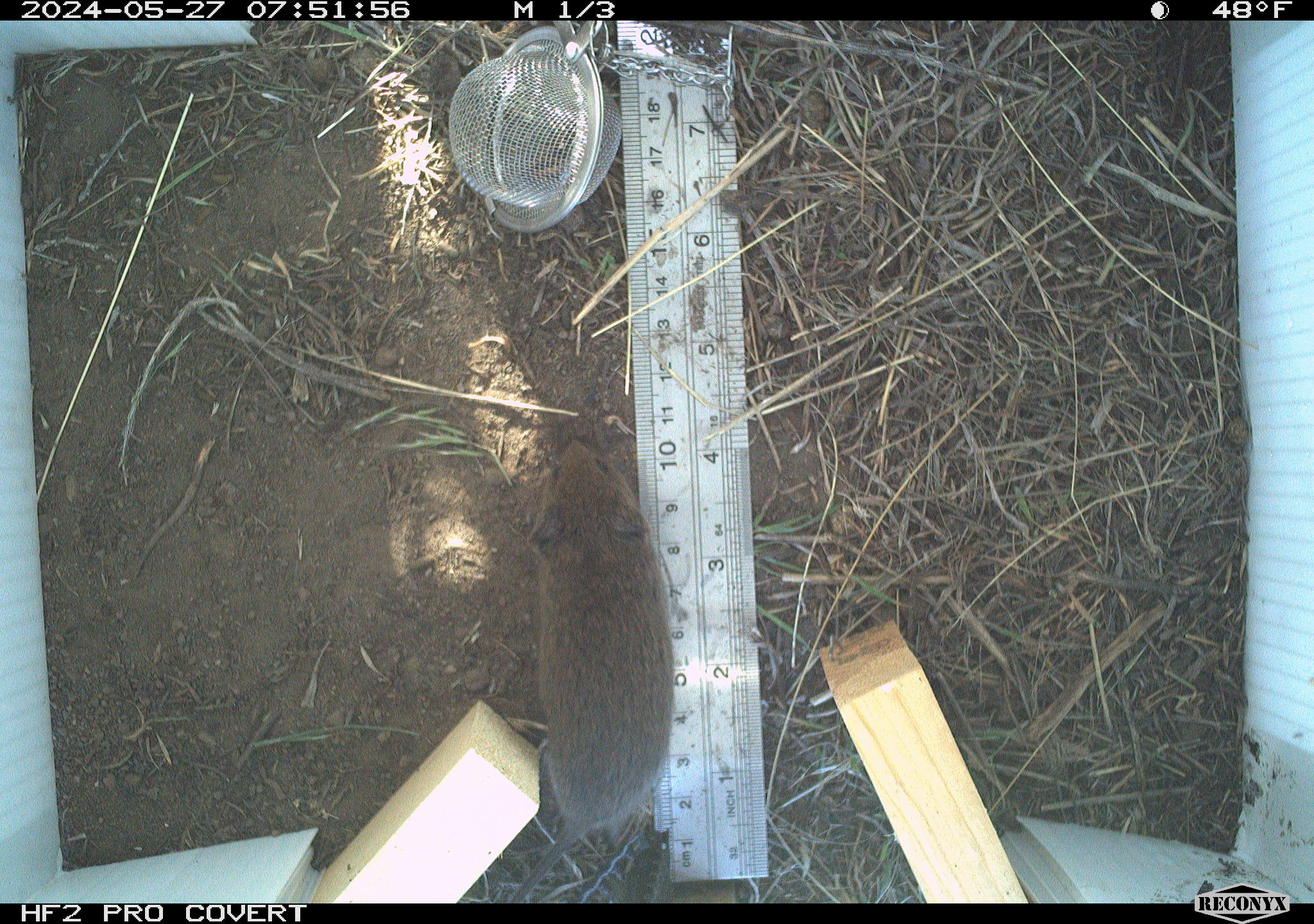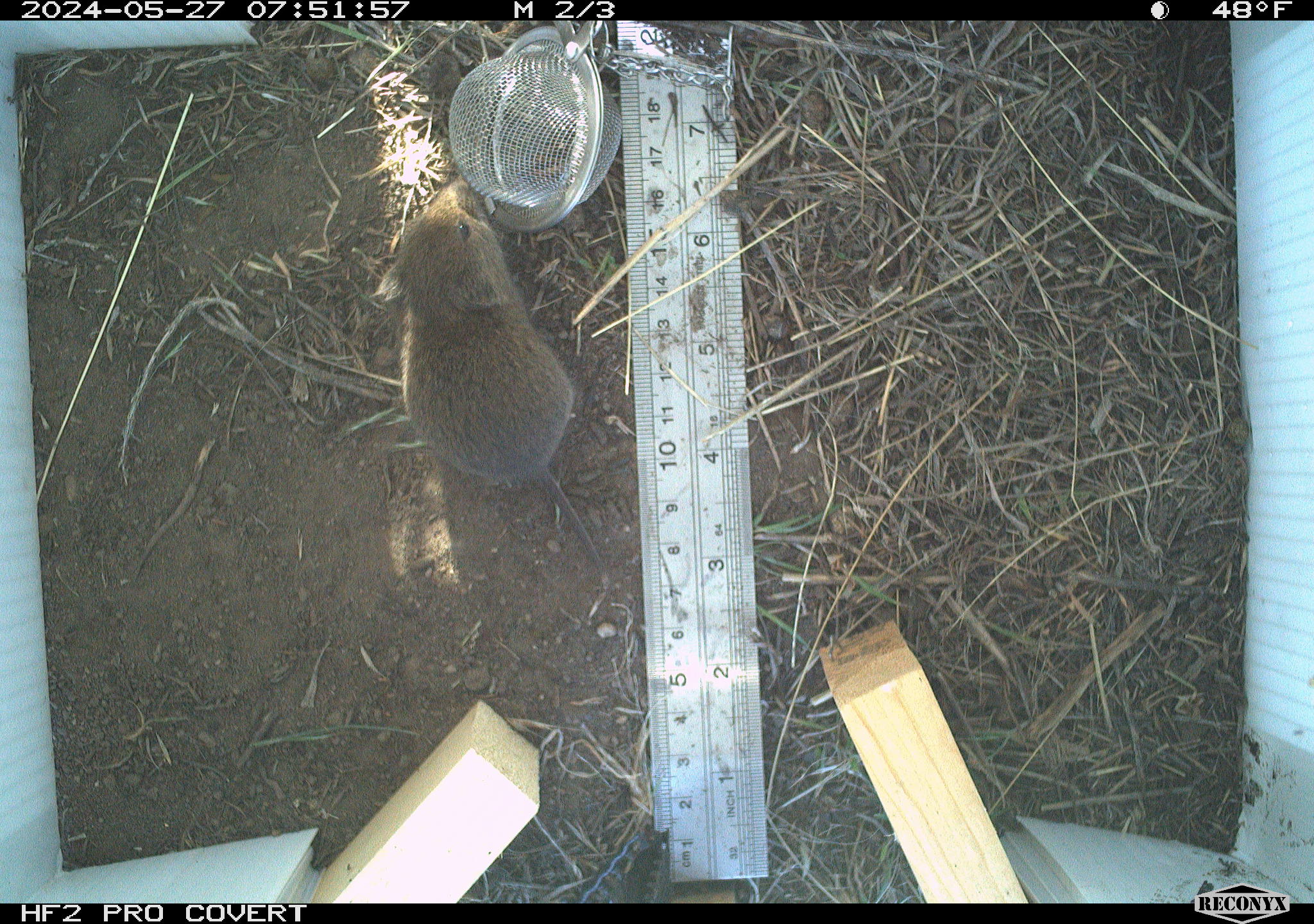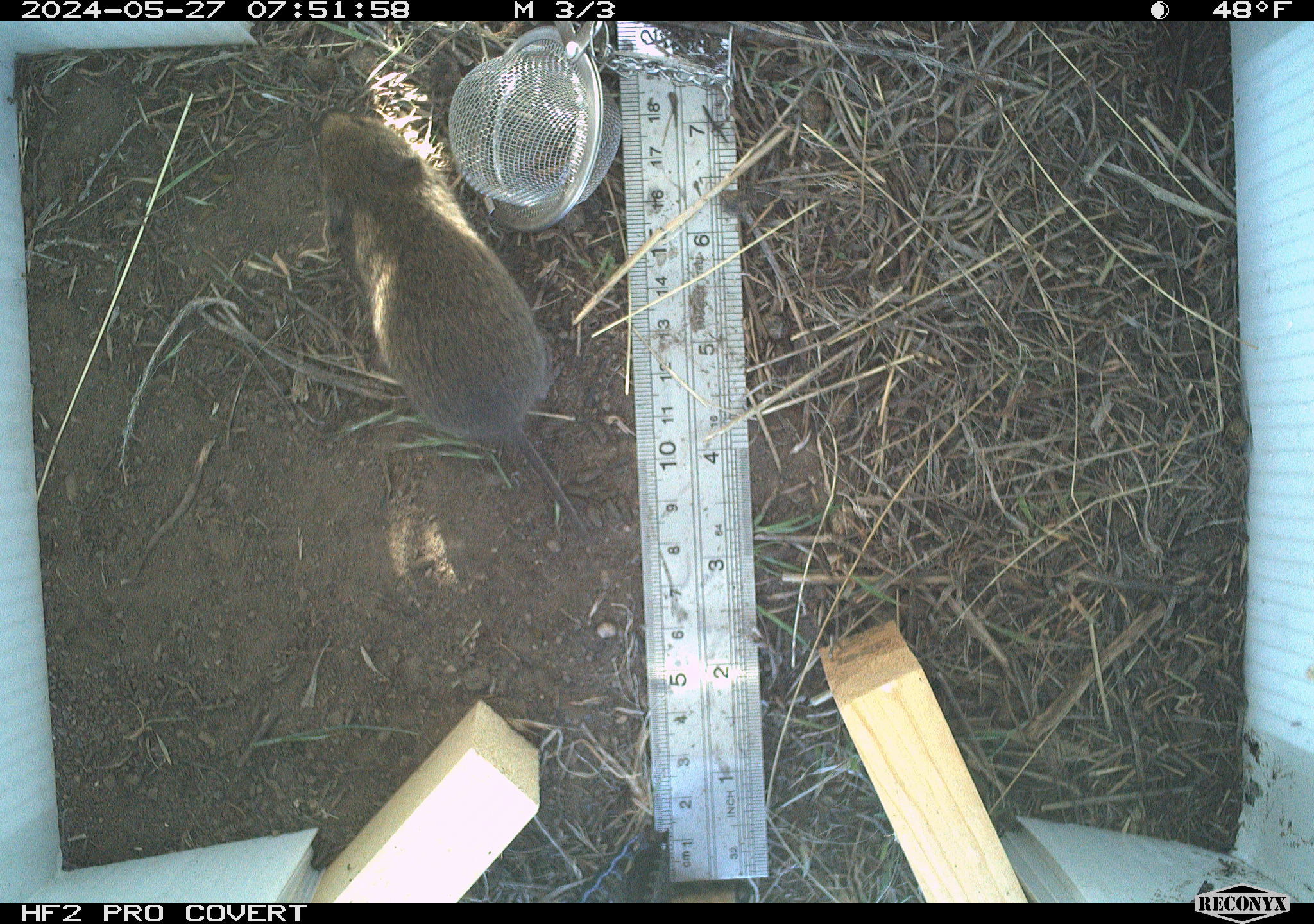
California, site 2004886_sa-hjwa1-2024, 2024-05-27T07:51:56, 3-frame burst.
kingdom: Animalia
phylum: Chordata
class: Mammalia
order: Rodentia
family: Cricetidae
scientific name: Cricetidae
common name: hamsters, voles, lemmings, and allies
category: cricetidae family